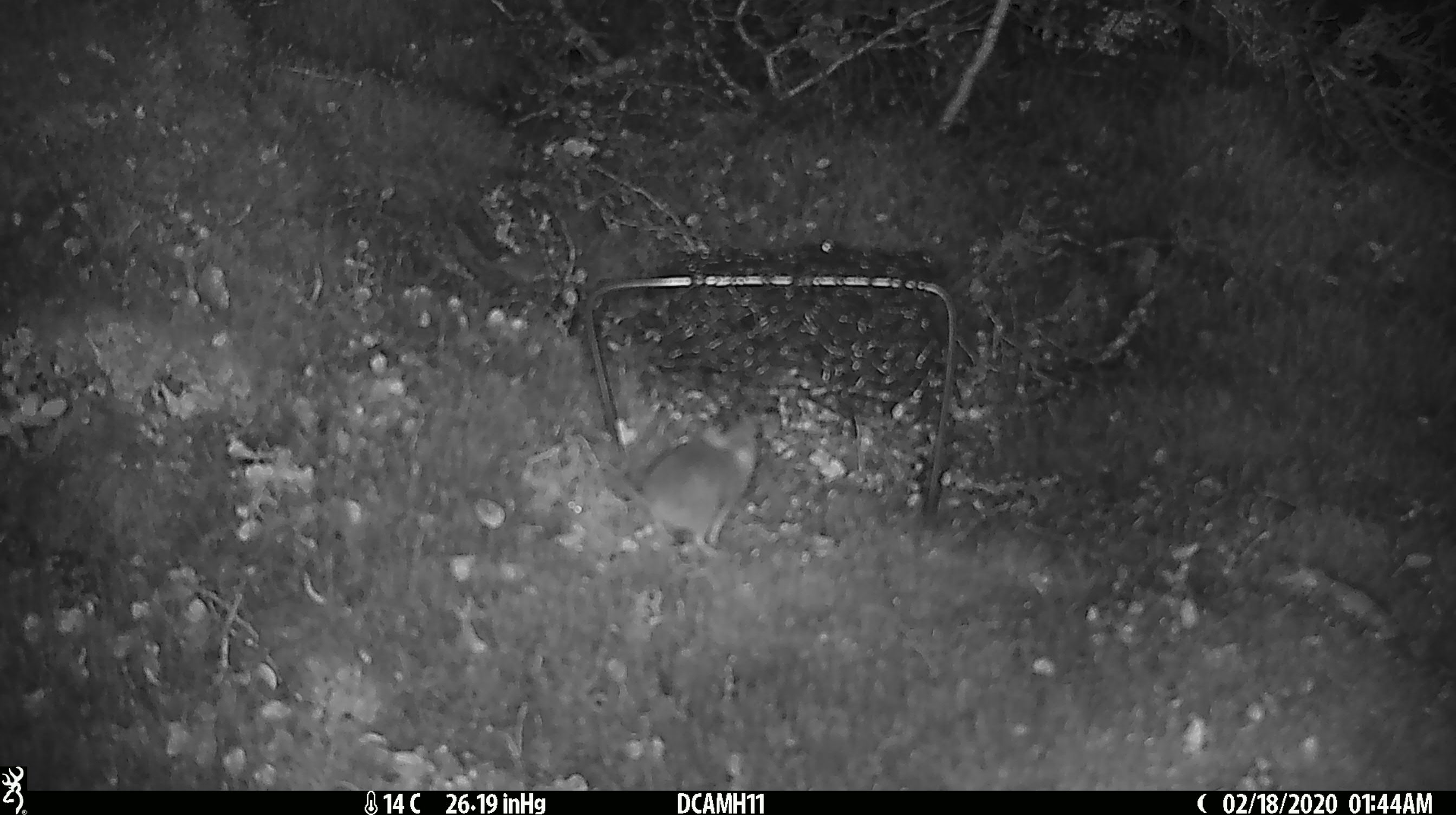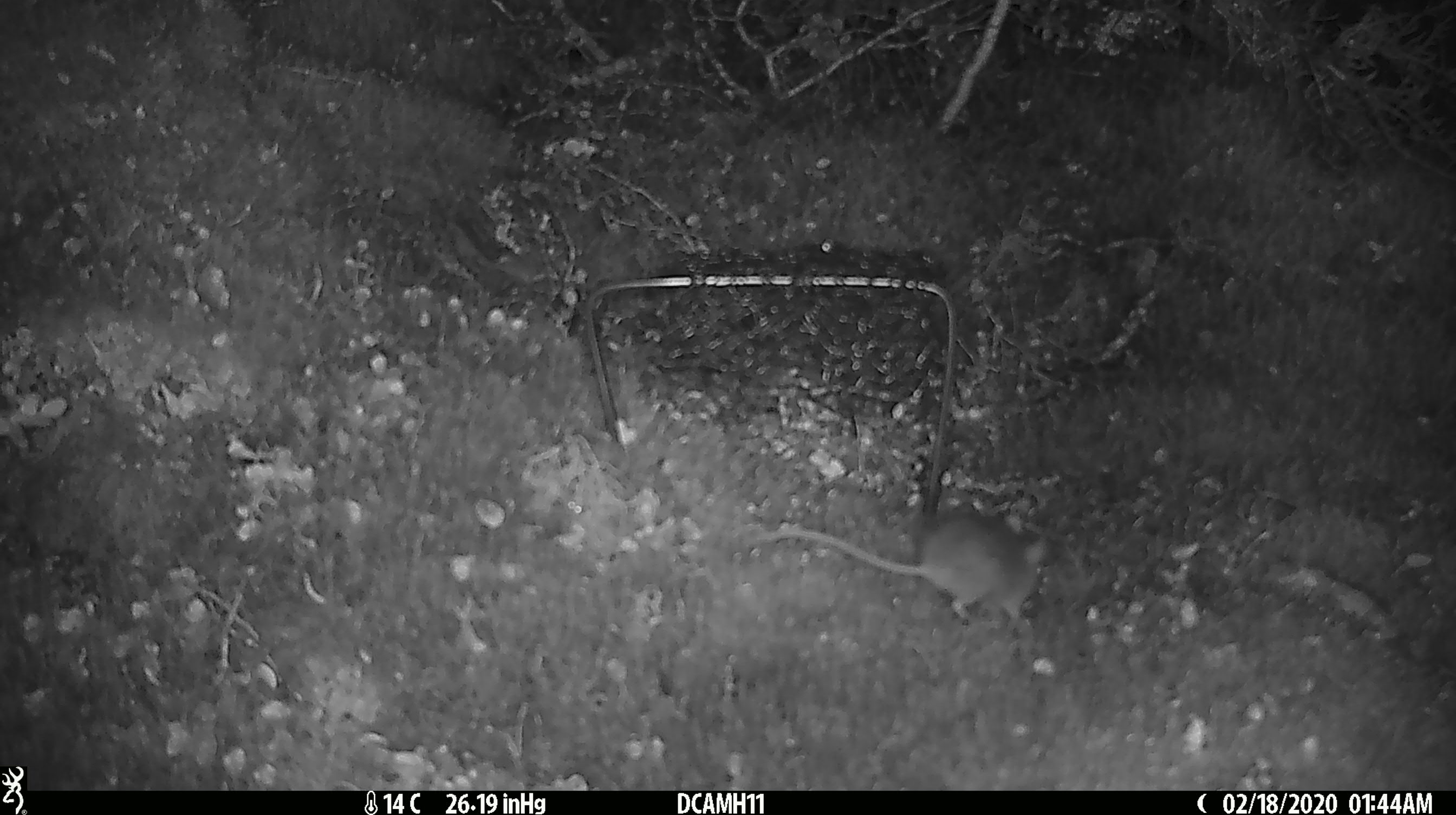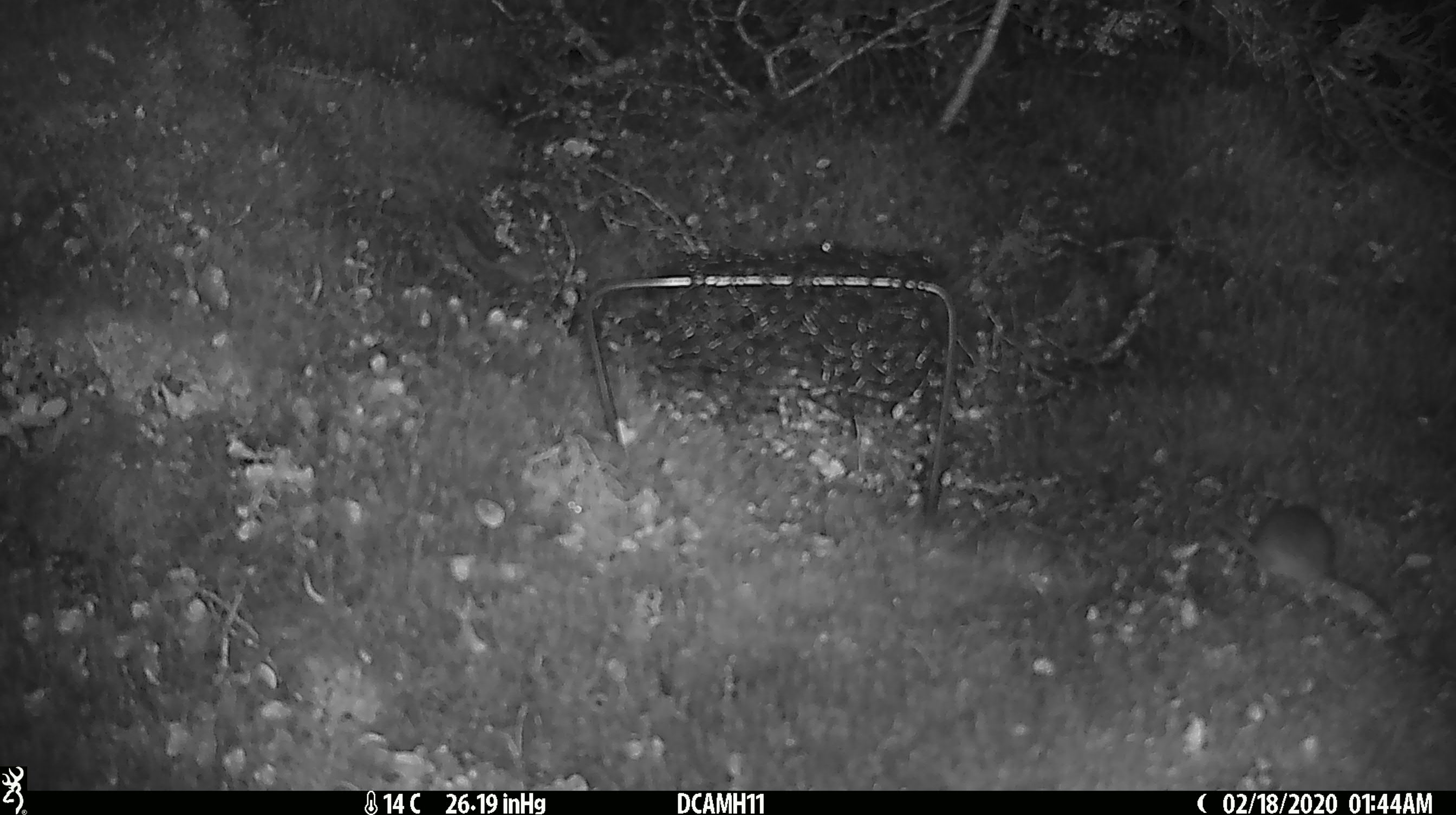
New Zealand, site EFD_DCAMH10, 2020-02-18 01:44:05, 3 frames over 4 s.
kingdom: Animalia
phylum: Chordata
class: Mammalia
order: Rodentia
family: Muridae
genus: Mus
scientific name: Mus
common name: mouse